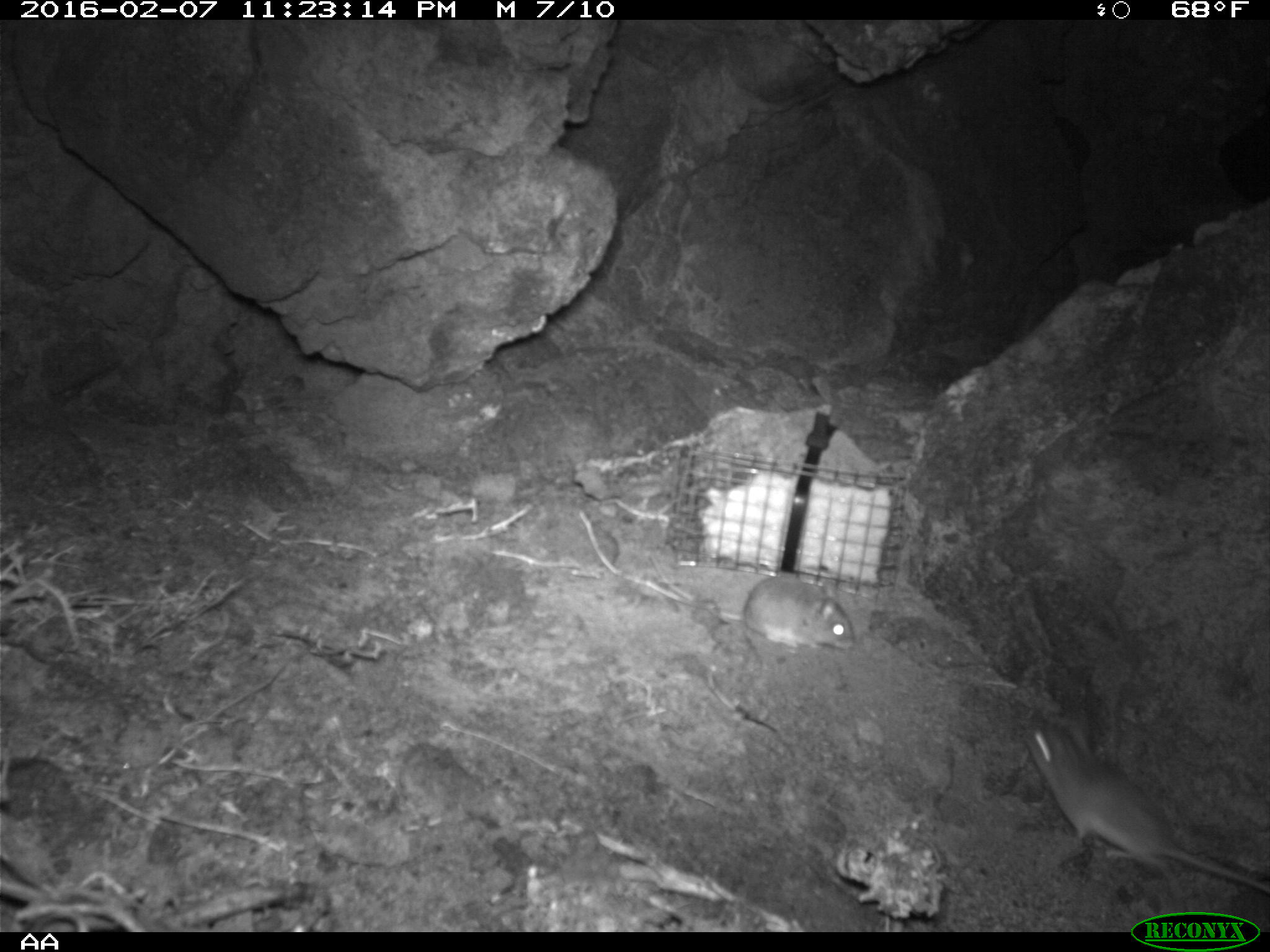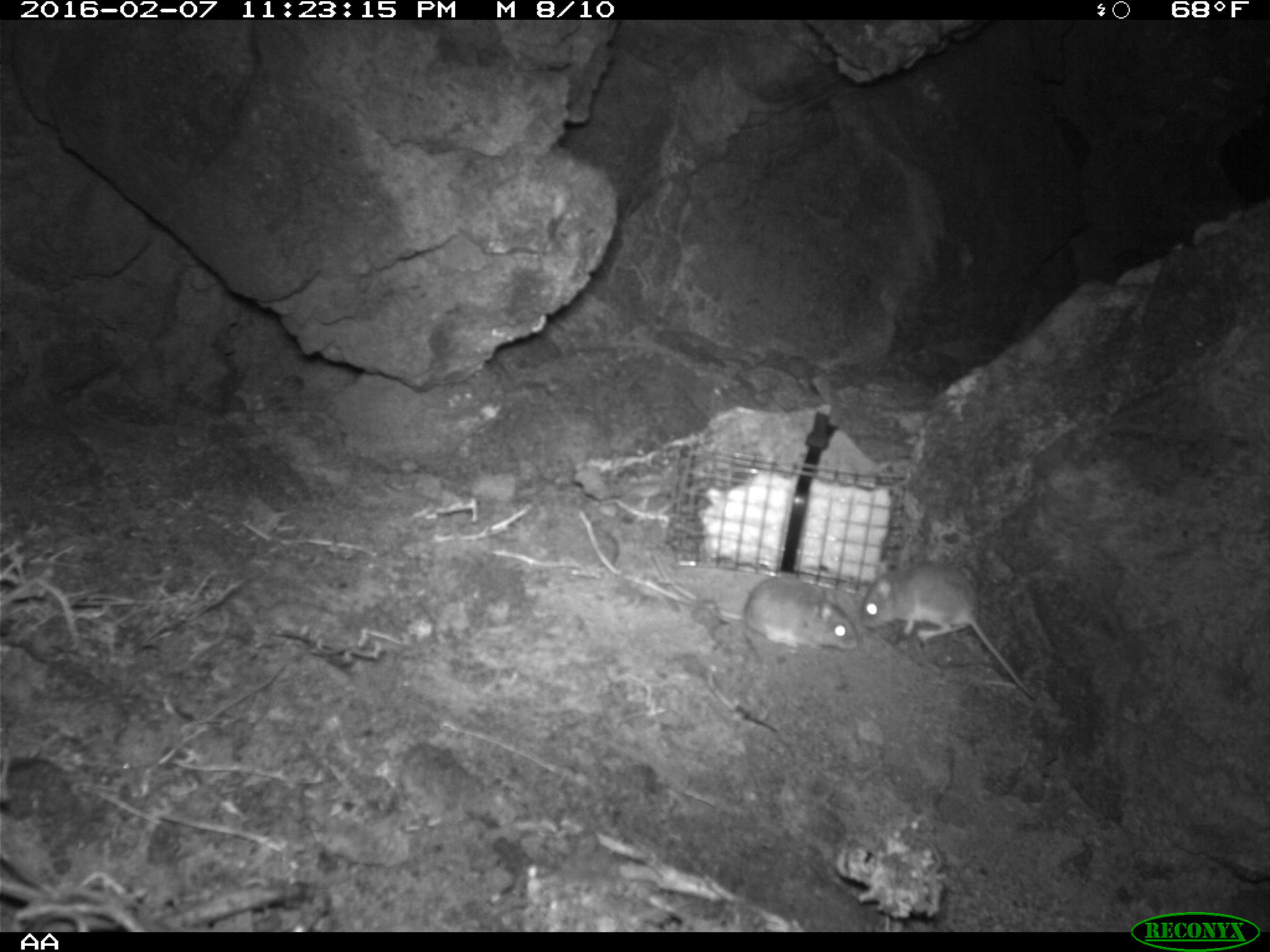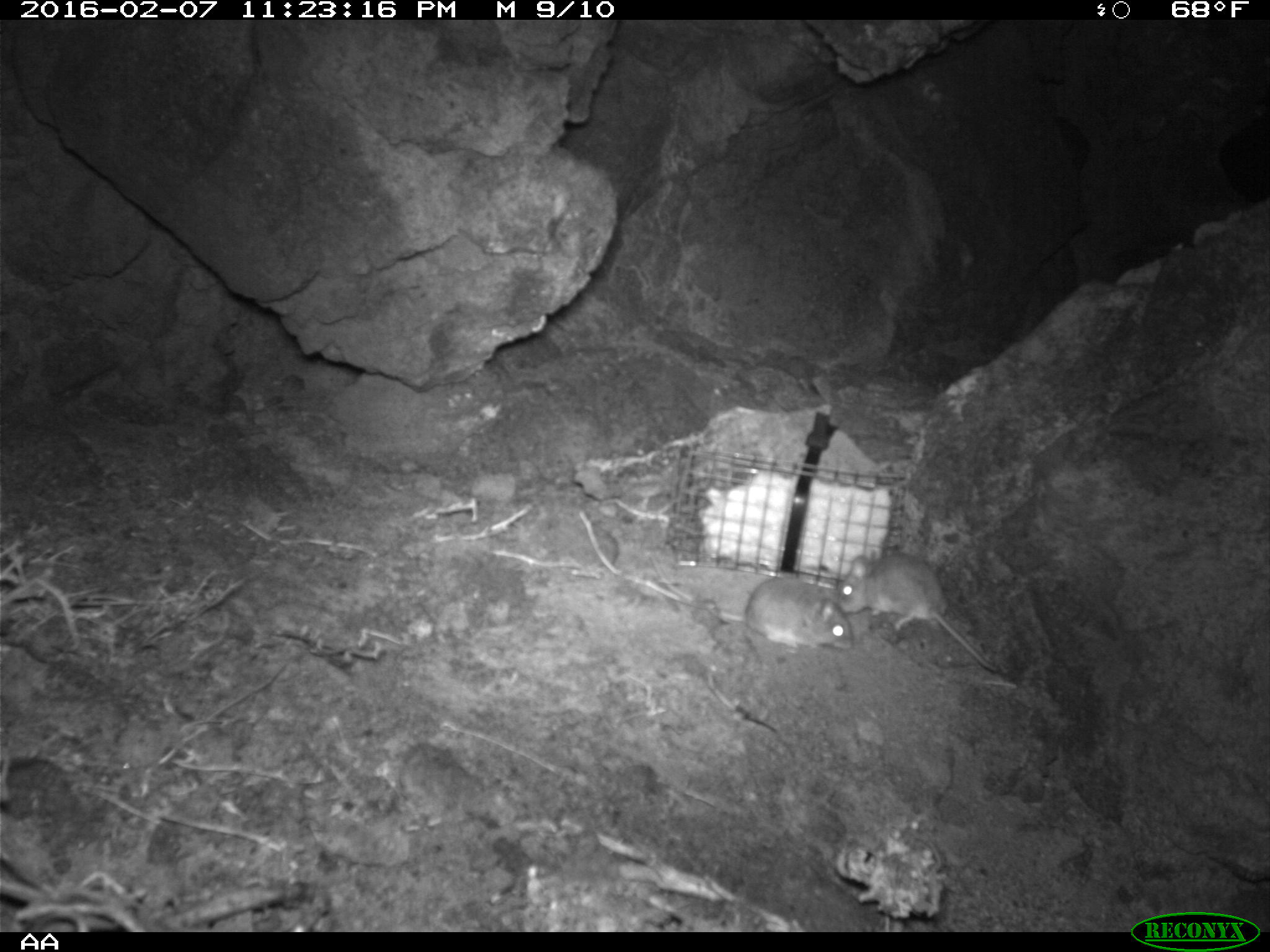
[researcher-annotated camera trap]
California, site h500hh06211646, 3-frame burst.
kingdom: Animalia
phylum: Chordata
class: Mammalia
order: Rodentia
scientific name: Rodentia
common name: rodent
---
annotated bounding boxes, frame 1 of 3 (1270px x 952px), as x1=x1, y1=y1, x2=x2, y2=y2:
rodent: x1=1024, y1=718, x2=1269, y2=902; x1=649, y1=554, x2=854, y2=653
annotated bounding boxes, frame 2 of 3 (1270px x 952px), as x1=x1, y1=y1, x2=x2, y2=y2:
rodent: x1=858, y1=563, x2=1036, y2=698; x1=647, y1=550, x2=859, y2=650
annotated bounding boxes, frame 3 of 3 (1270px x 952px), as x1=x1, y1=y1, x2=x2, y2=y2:
rodent: x1=649, y1=556, x2=853, y2=653; x1=838, y1=552, x2=998, y2=672